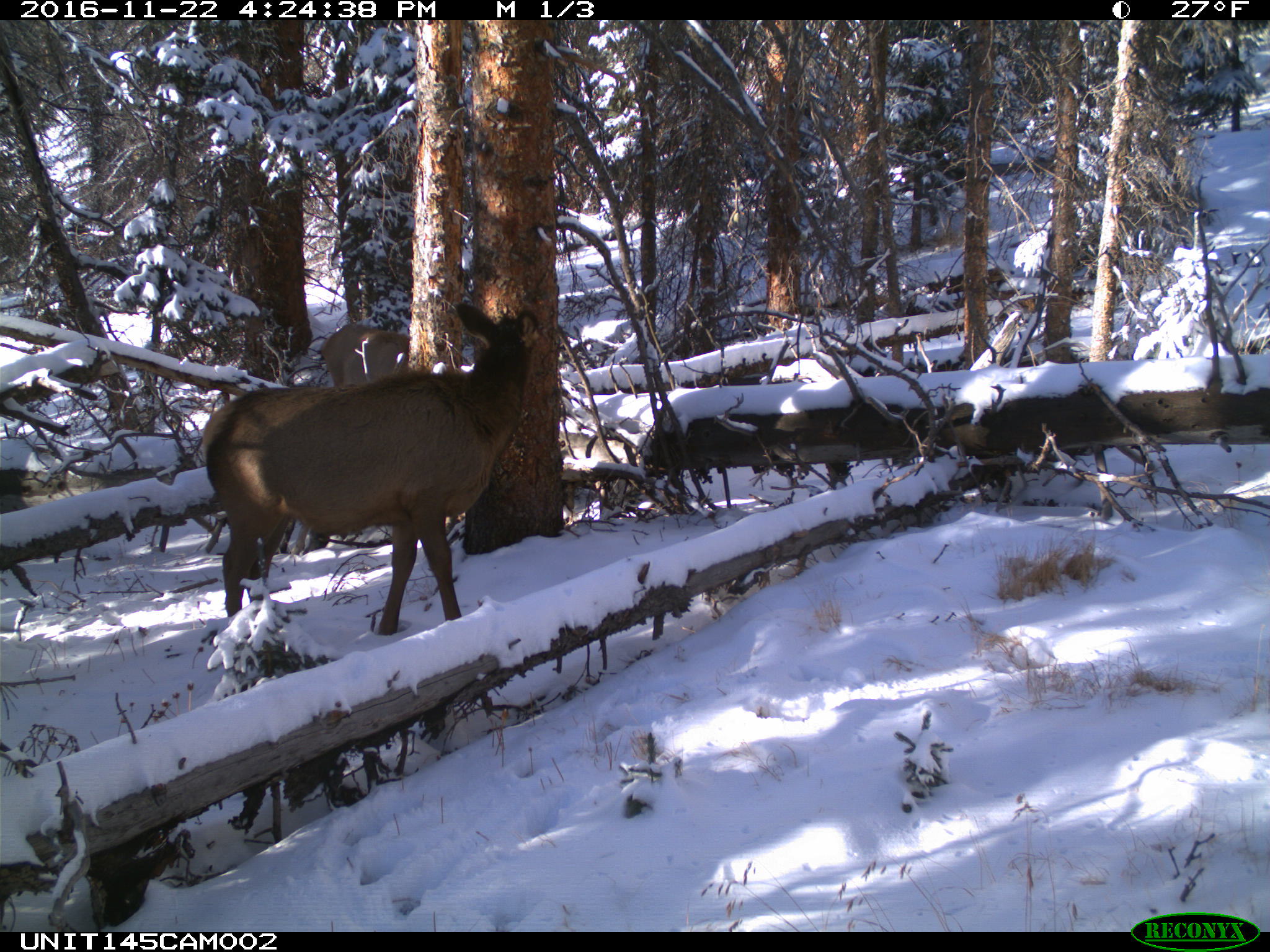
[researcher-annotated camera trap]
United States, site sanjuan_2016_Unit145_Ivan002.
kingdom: Animalia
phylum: Chordata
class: Mammalia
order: Artiodactyla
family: Cervidae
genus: Cervus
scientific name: Cervus elaphus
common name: red deer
Cervus elaphus (red deer).